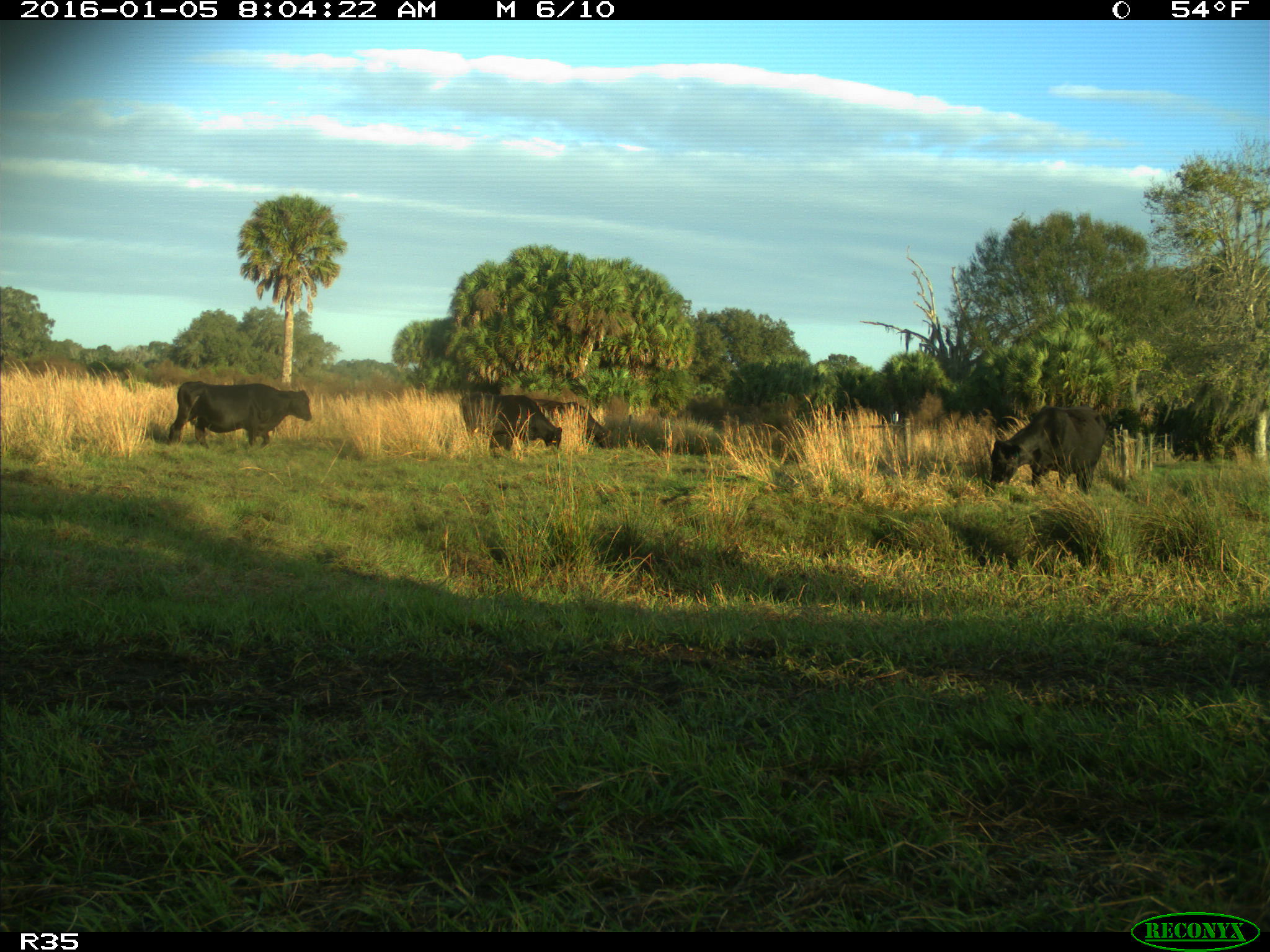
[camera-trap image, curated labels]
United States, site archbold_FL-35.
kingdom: Animalia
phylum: Chordata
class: Mammalia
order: Artiodactyla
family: Bovidae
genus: Bos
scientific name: Bos taurus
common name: domestic cow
Bos taurus (domestic cow).